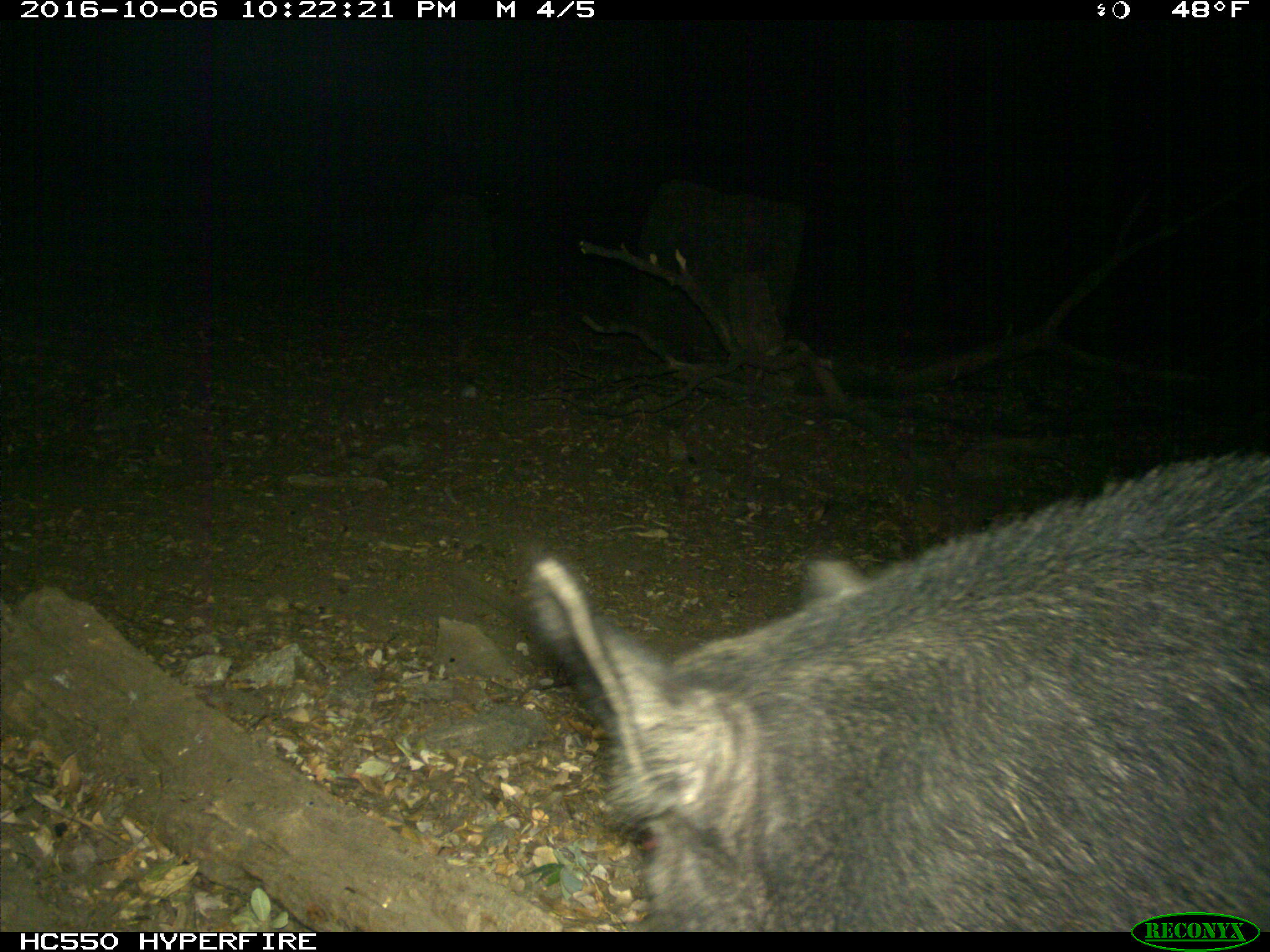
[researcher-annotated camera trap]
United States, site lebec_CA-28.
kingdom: Animalia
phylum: Chordata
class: Mammalia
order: Artiodactyla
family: Suidae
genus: Sus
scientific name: Sus scrofa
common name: wild boar